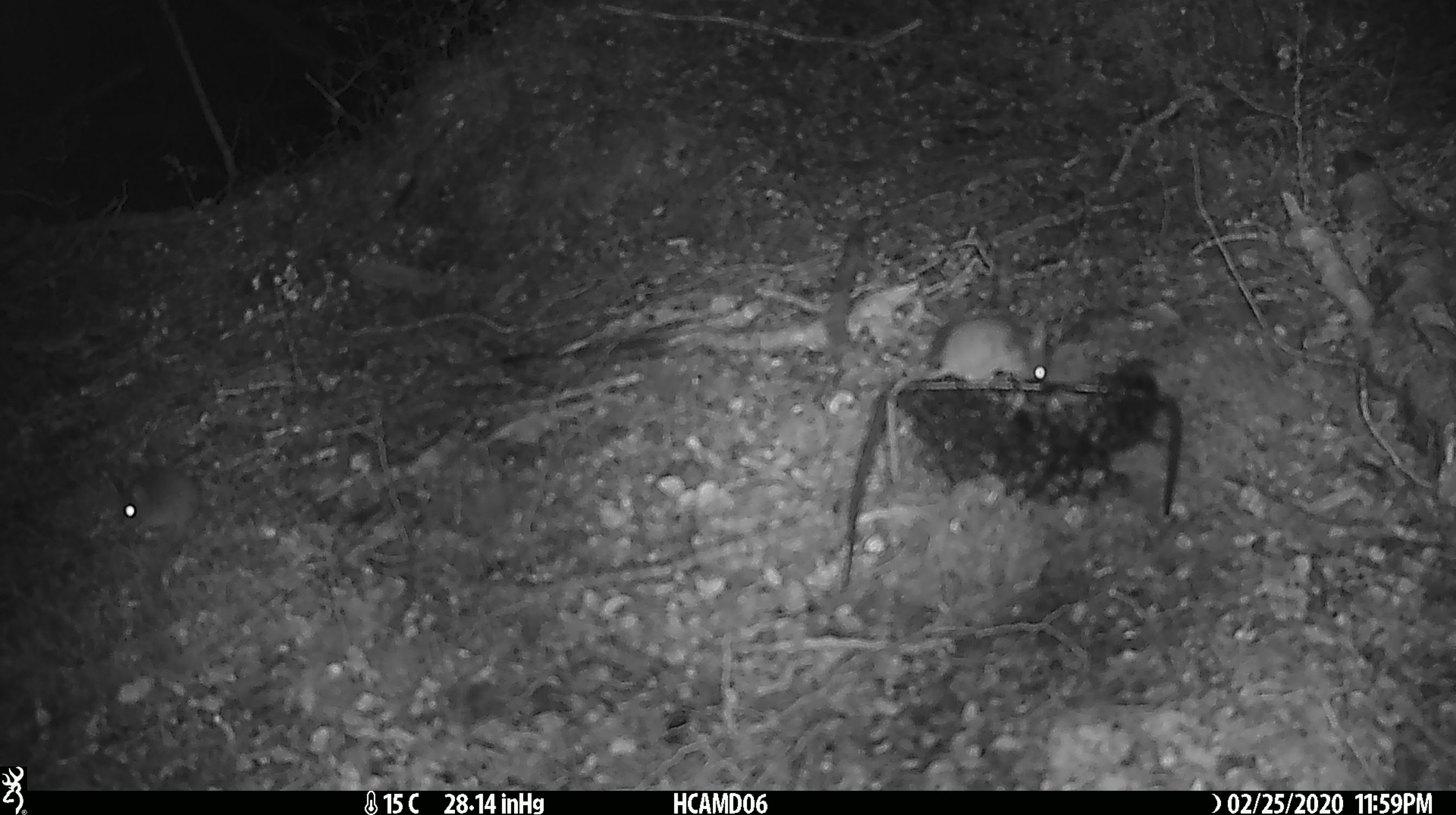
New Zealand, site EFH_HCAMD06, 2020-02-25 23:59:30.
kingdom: Animalia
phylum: Chordata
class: Mammalia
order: Rodentia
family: Muridae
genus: Mus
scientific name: Mus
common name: mouse